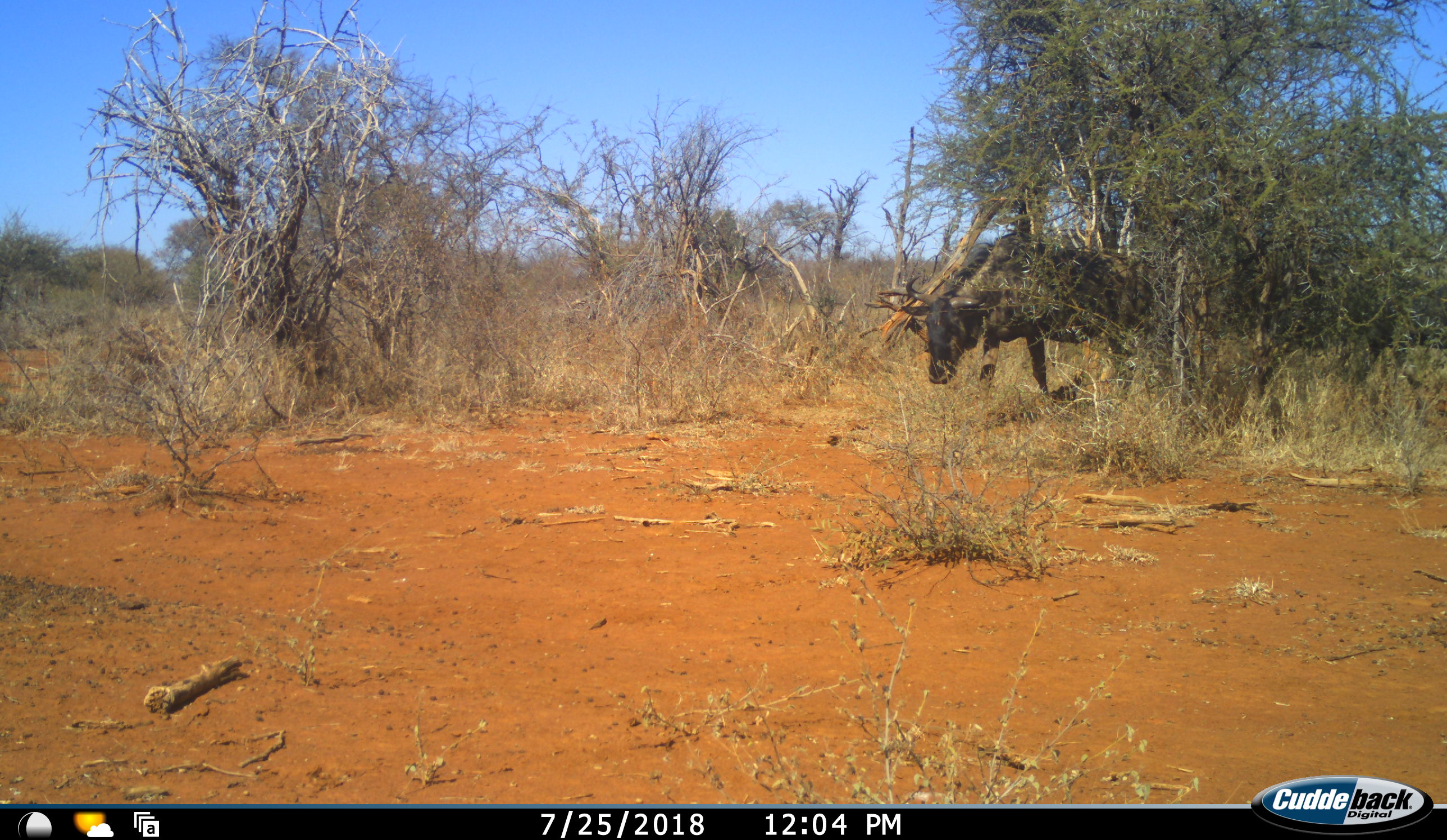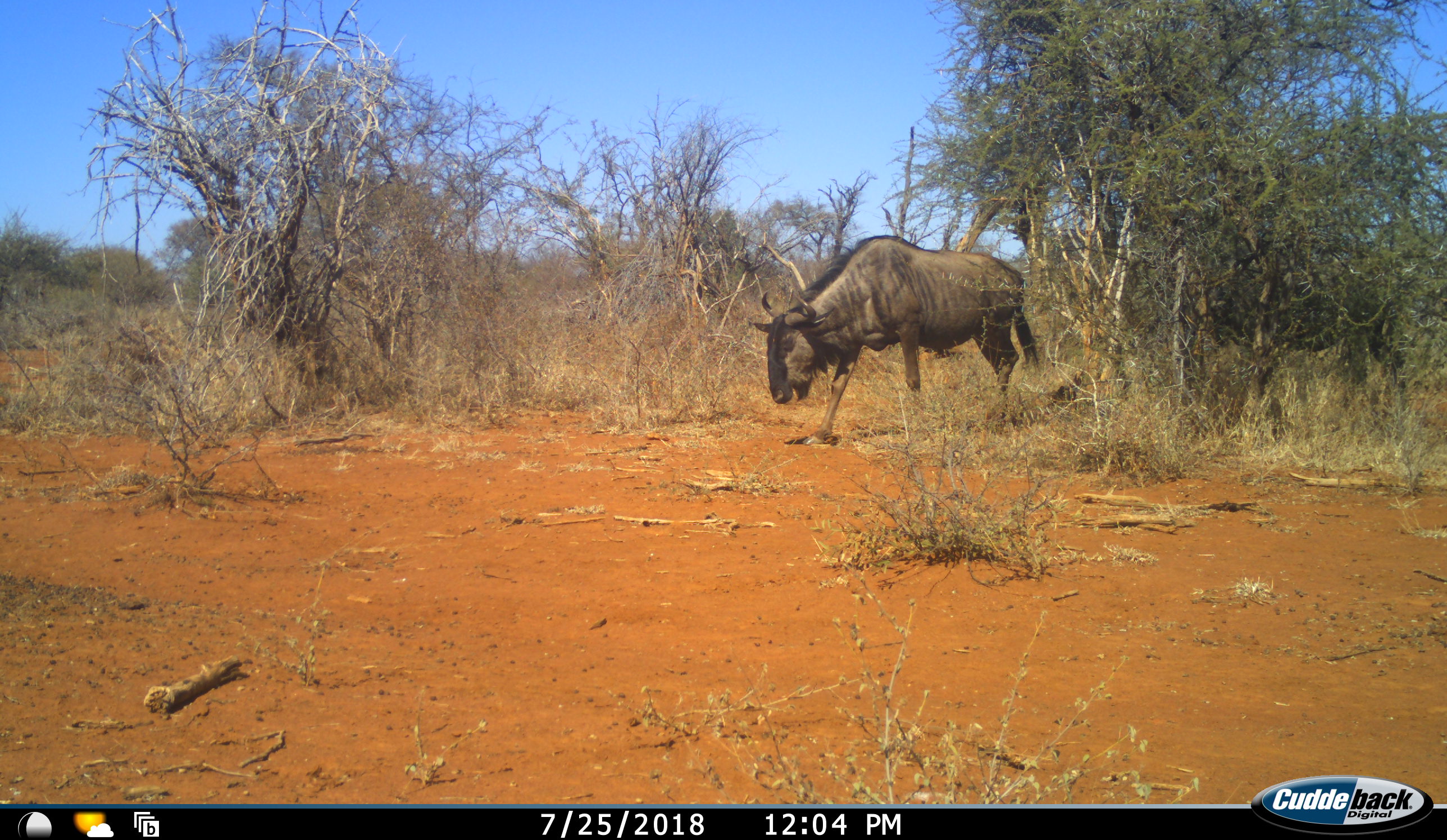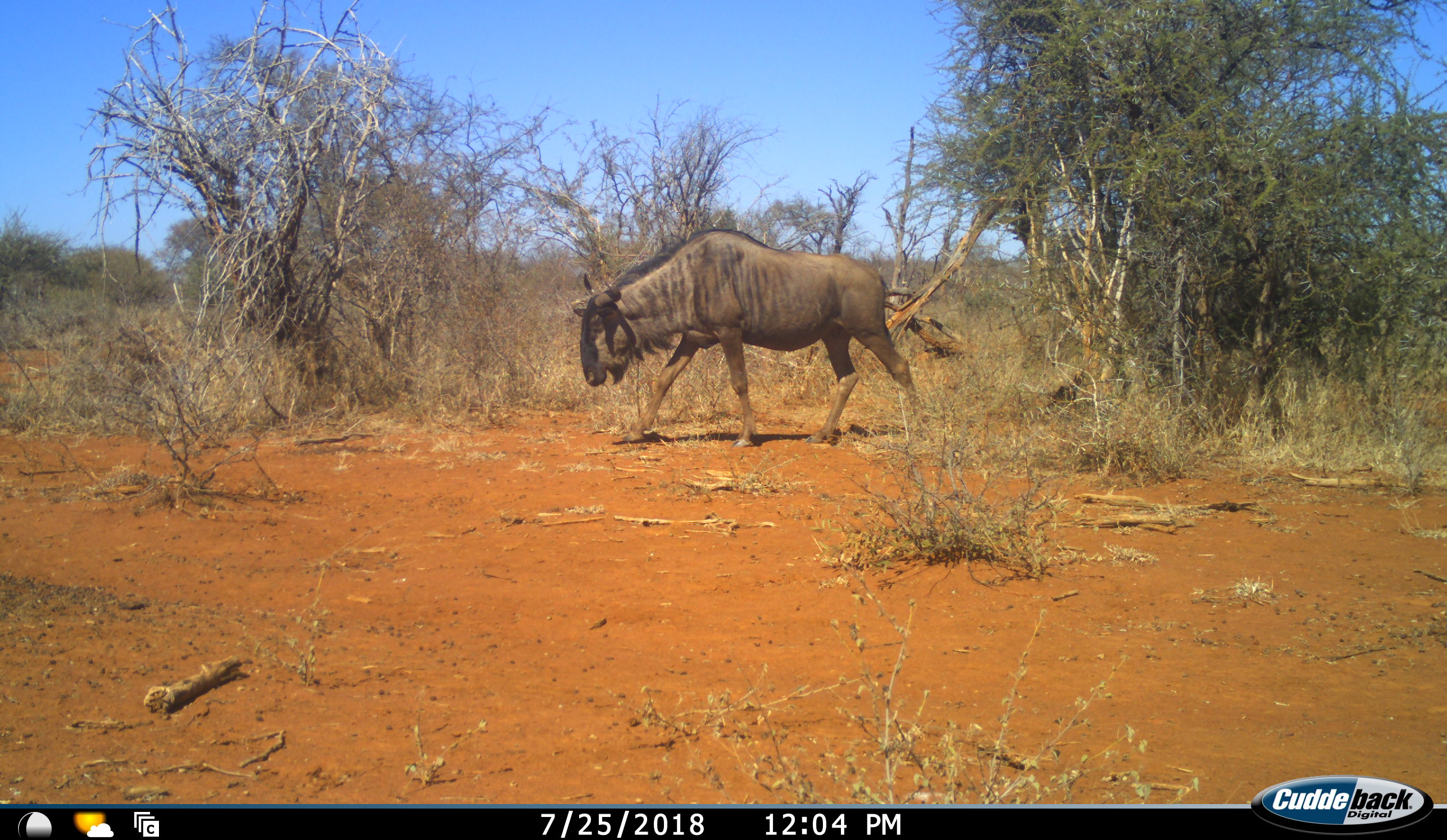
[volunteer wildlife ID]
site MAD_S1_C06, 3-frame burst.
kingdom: Animalia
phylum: Chordata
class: Mammalia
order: Artiodactyla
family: Bovidae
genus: Connochaetes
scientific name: Connochaetes taurinus taurinus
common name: blue wildebeest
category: wildebeestblue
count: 2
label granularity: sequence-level